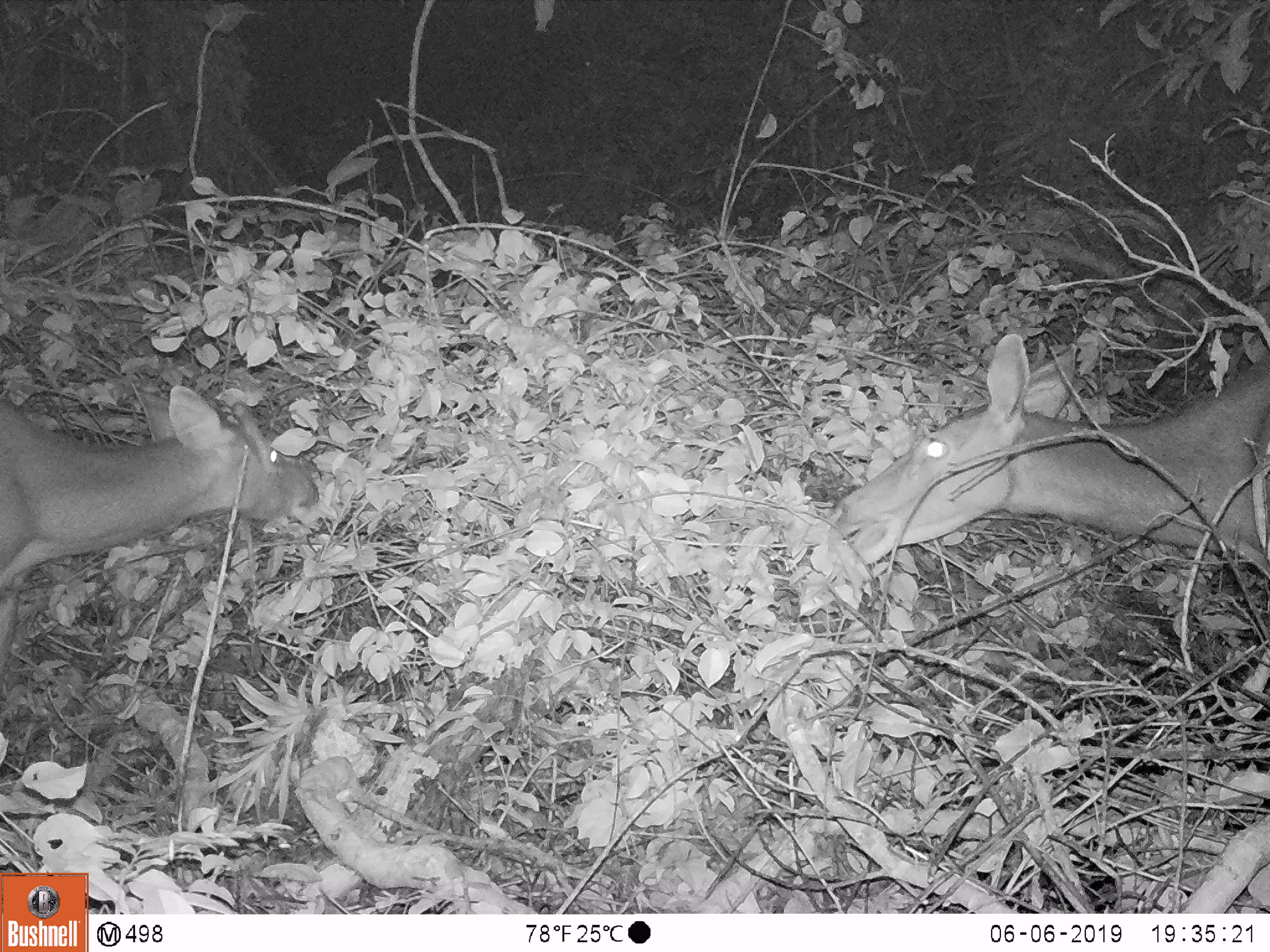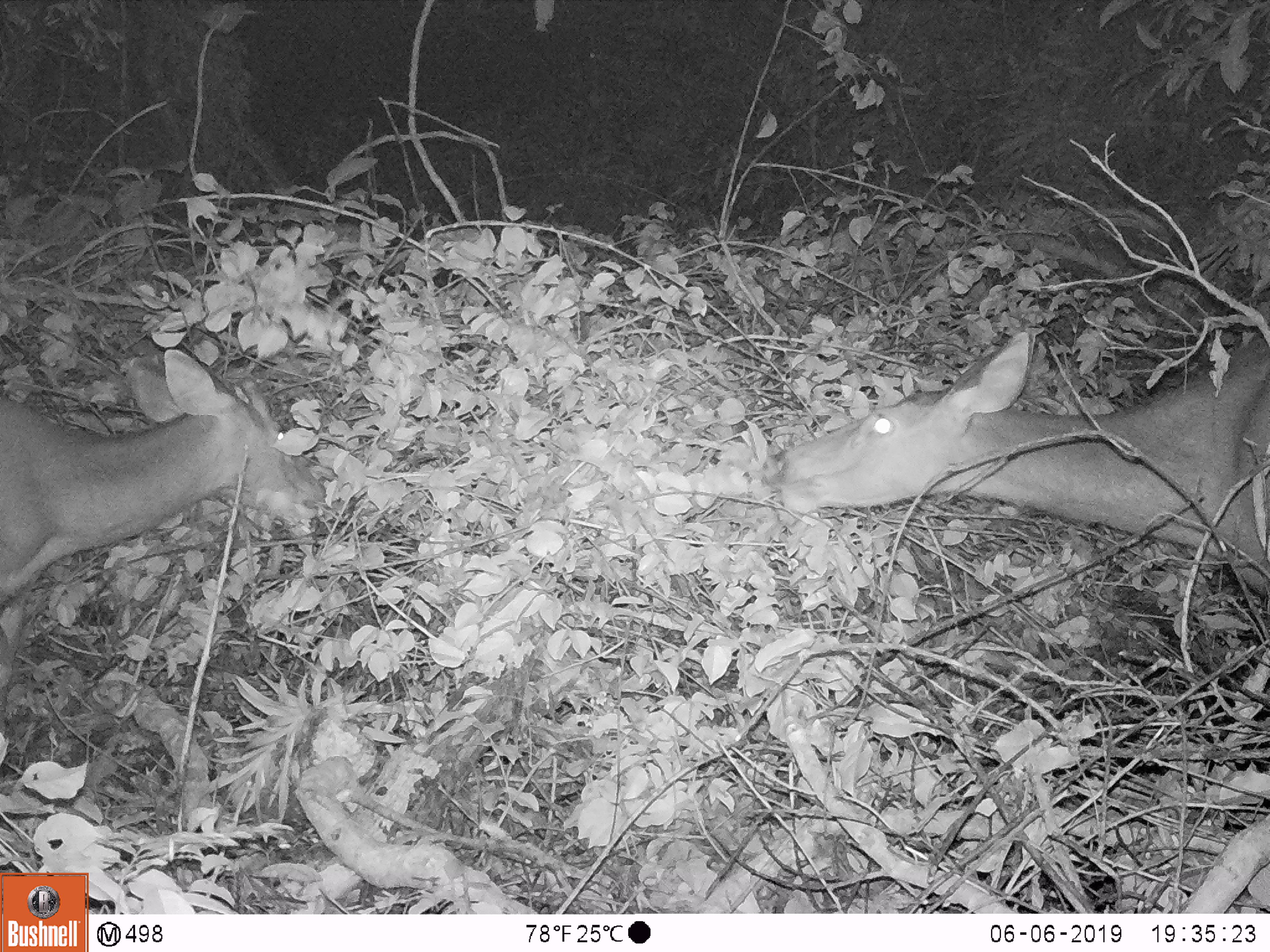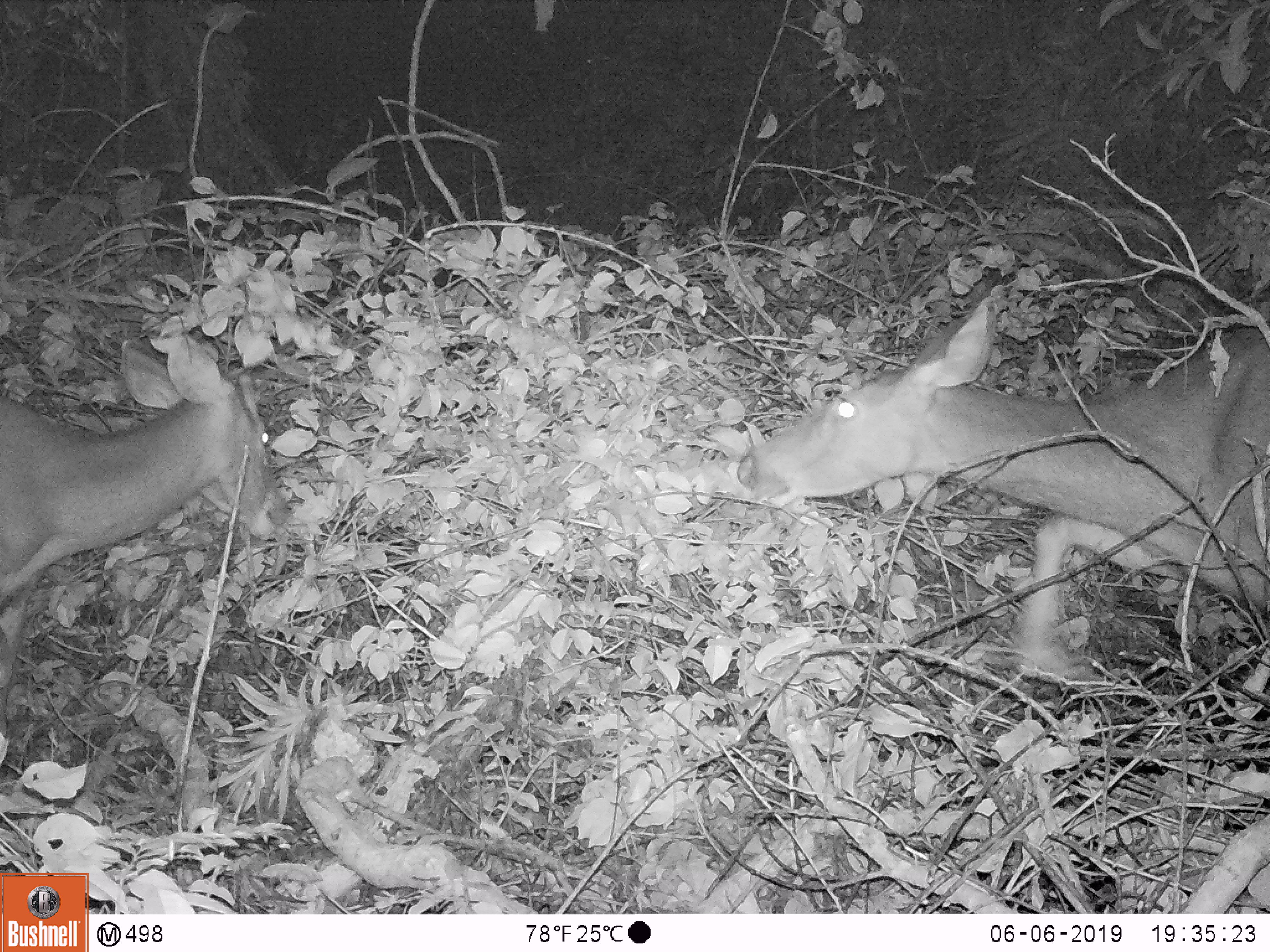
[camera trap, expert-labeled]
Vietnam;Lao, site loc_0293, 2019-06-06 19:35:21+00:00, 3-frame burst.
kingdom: Animalia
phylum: Chordata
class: Mammalia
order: Artiodactyla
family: Cervidae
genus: Rusa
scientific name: Rusa unicolor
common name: sambar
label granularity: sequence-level